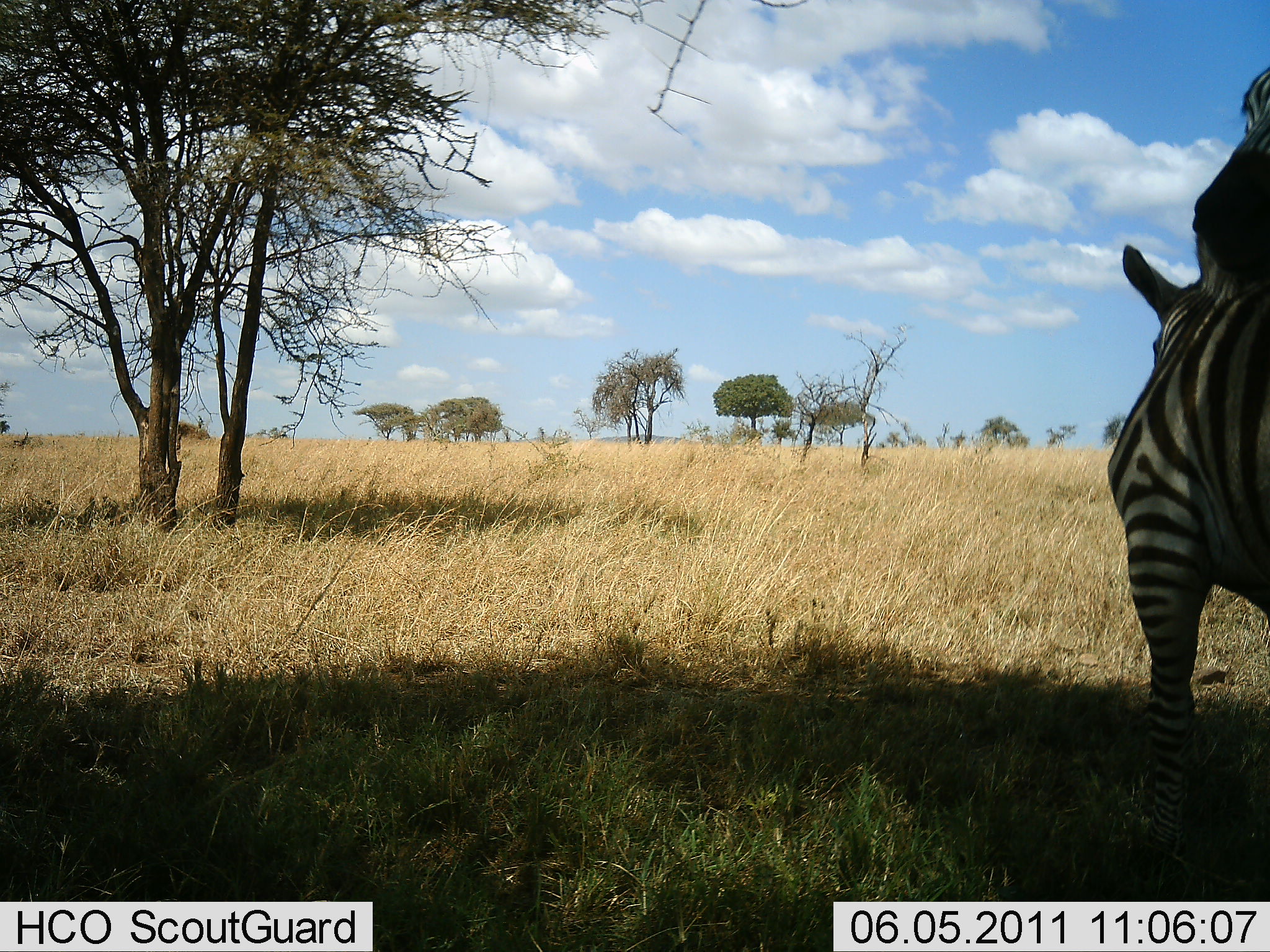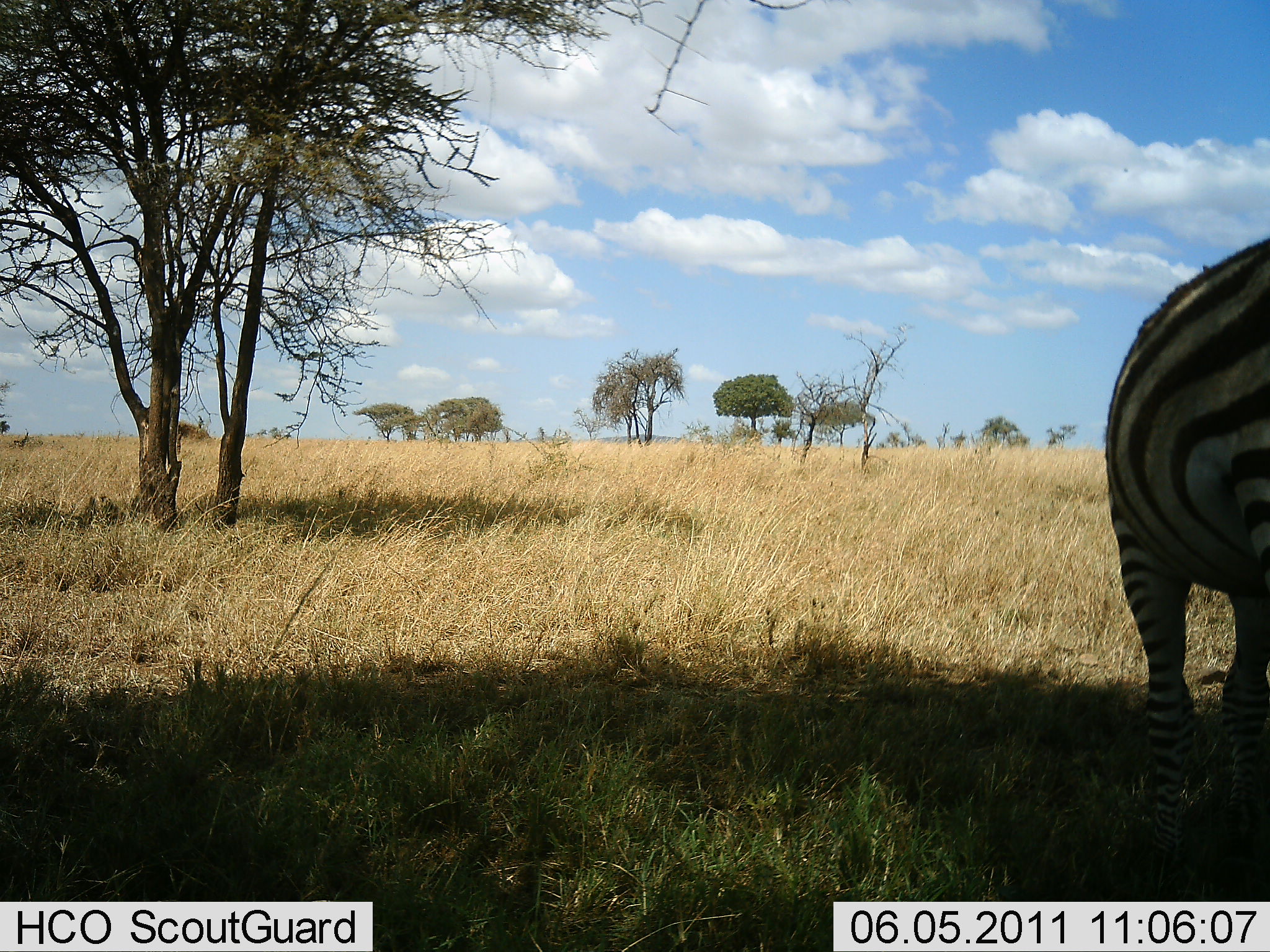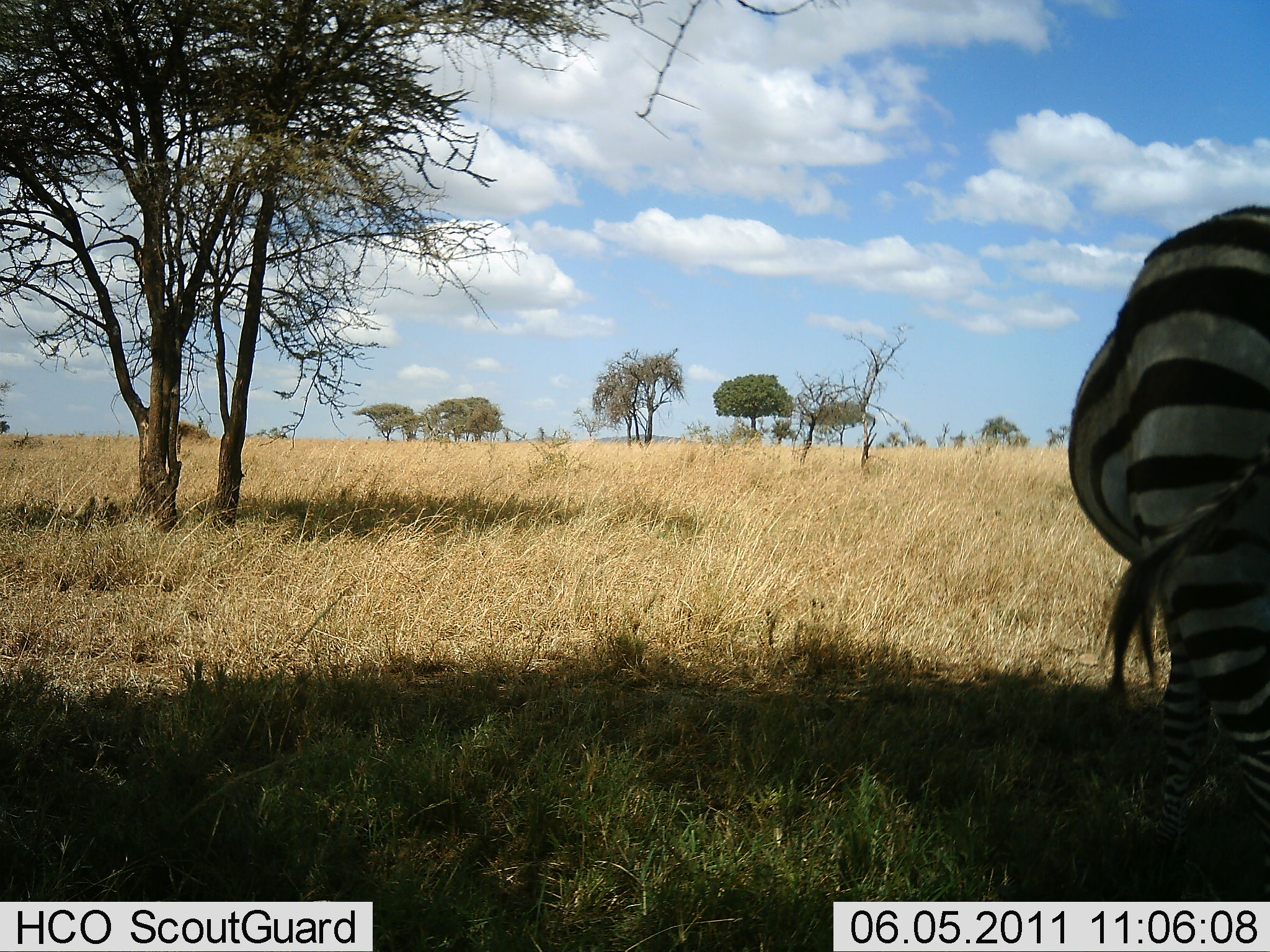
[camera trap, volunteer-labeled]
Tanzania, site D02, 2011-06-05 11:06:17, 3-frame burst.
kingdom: Animalia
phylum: Chordata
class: Mammalia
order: Perissodactyla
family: Equidae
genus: Equus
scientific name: Equus quagga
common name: plains zebra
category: zebra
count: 1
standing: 64%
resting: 7%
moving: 14%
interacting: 7%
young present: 0%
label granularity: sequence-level